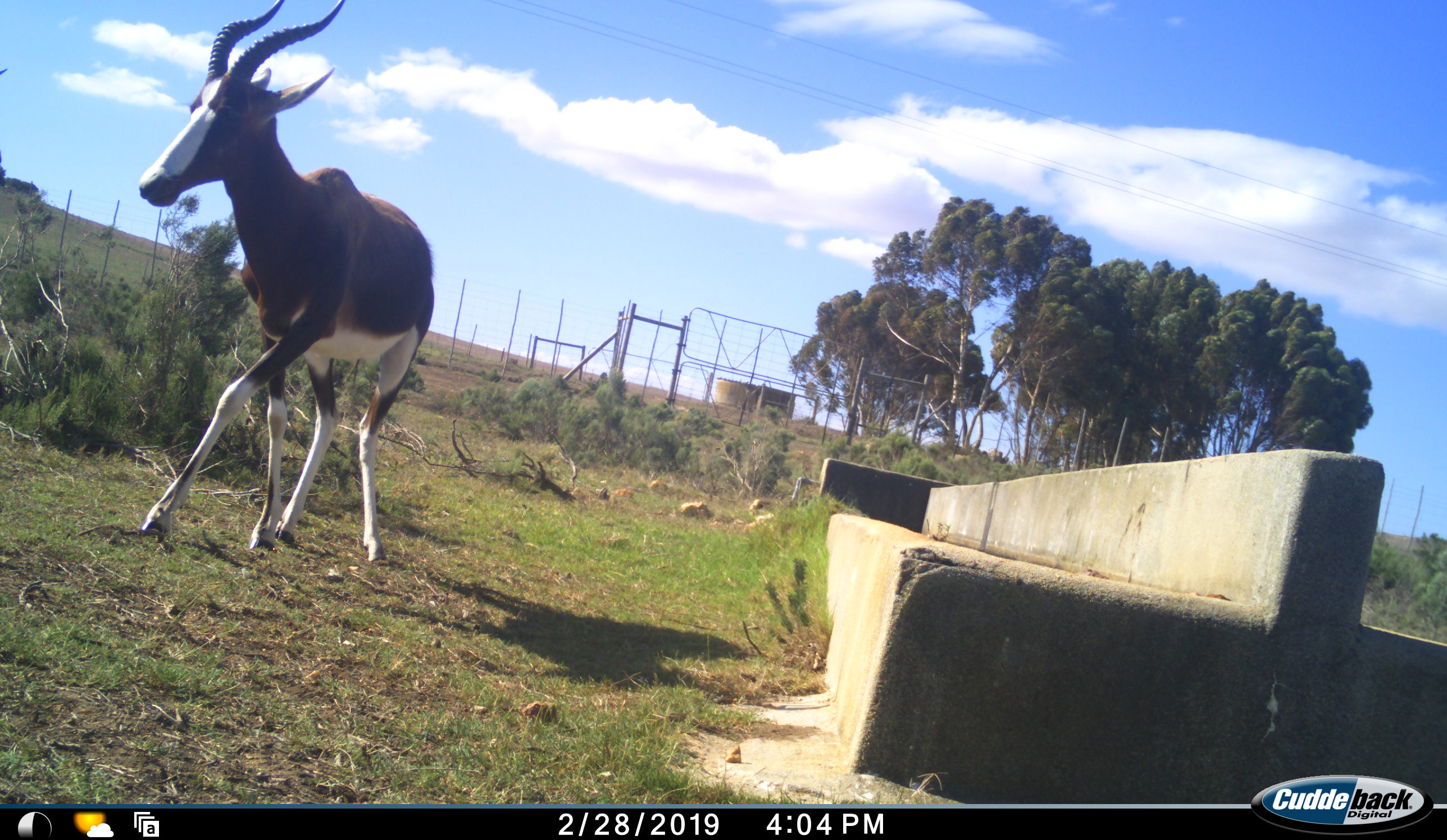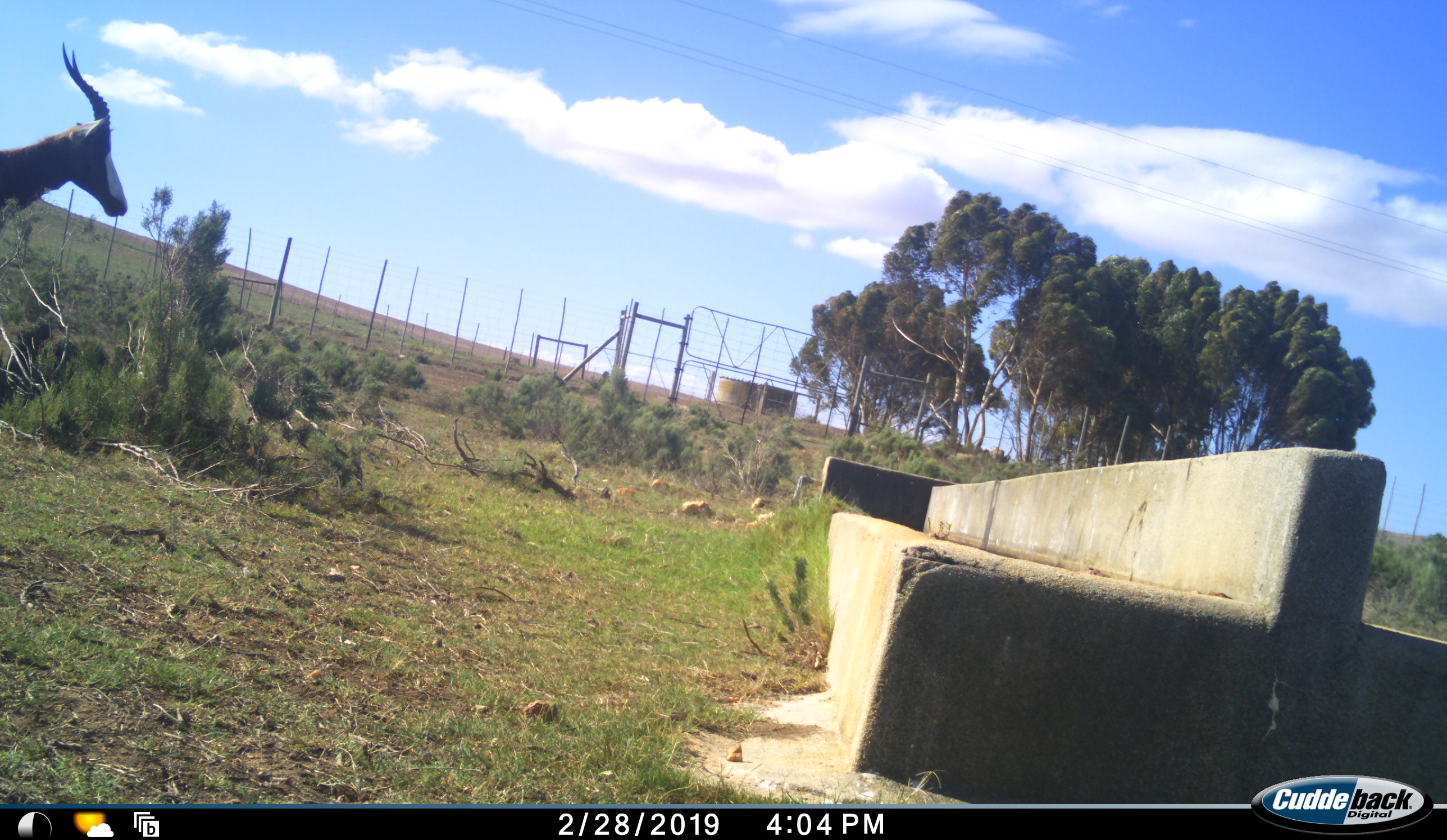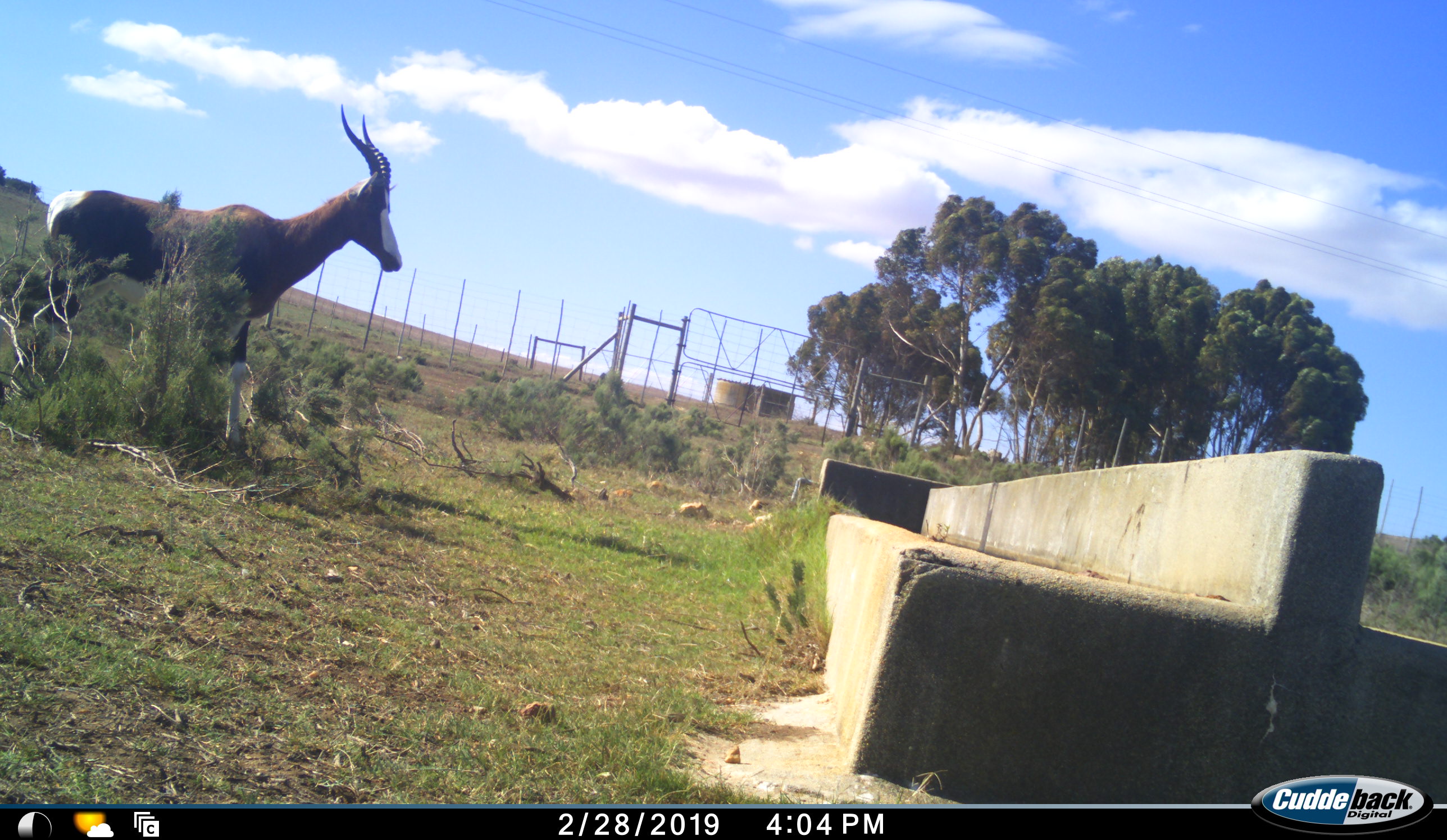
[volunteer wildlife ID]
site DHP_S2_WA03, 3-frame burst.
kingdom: Animalia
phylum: Chordata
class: Mammalia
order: Artiodactyla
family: Bovidae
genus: Damaliscus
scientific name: Damaliscus pygargus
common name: bontebok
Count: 1.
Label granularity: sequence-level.